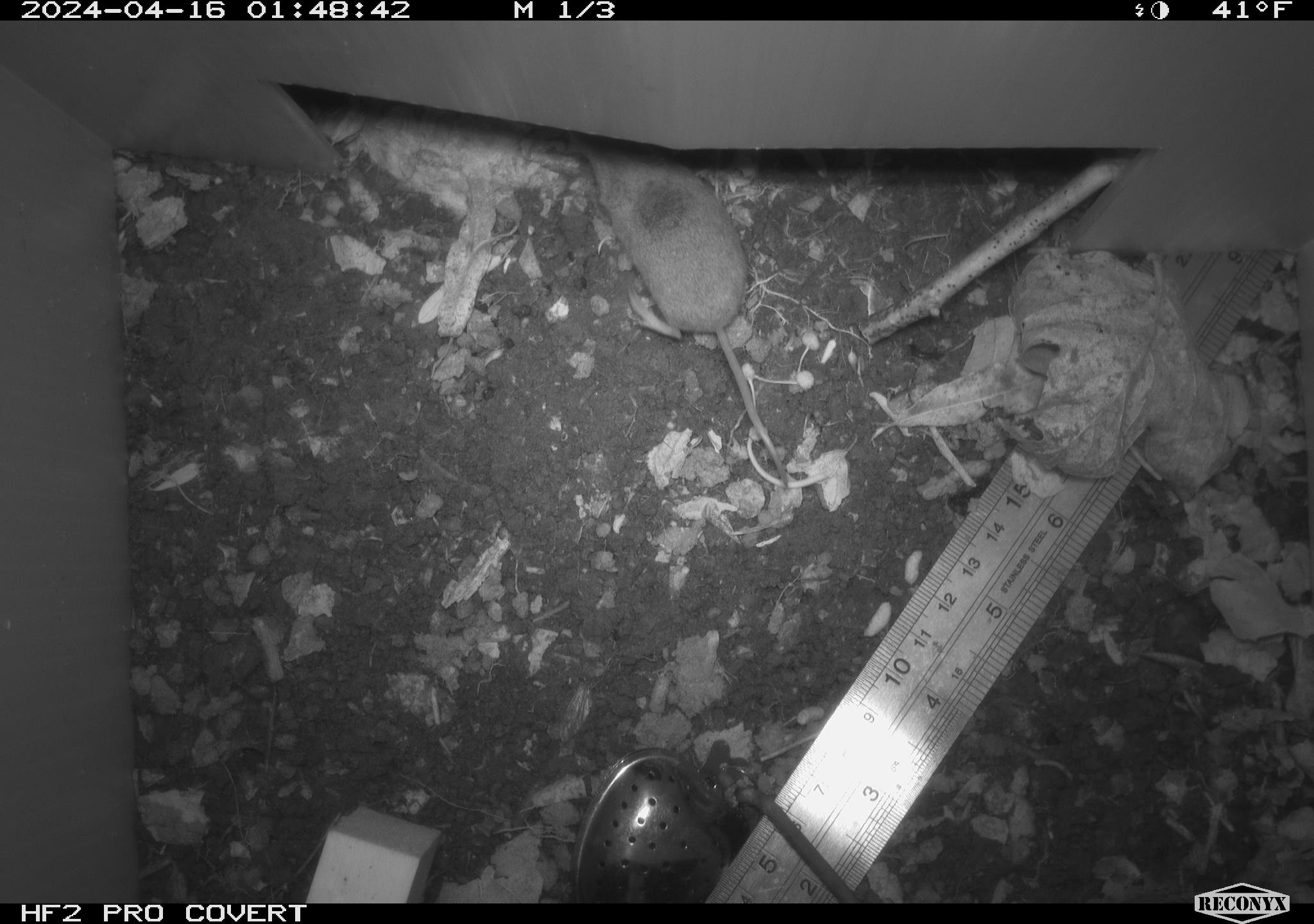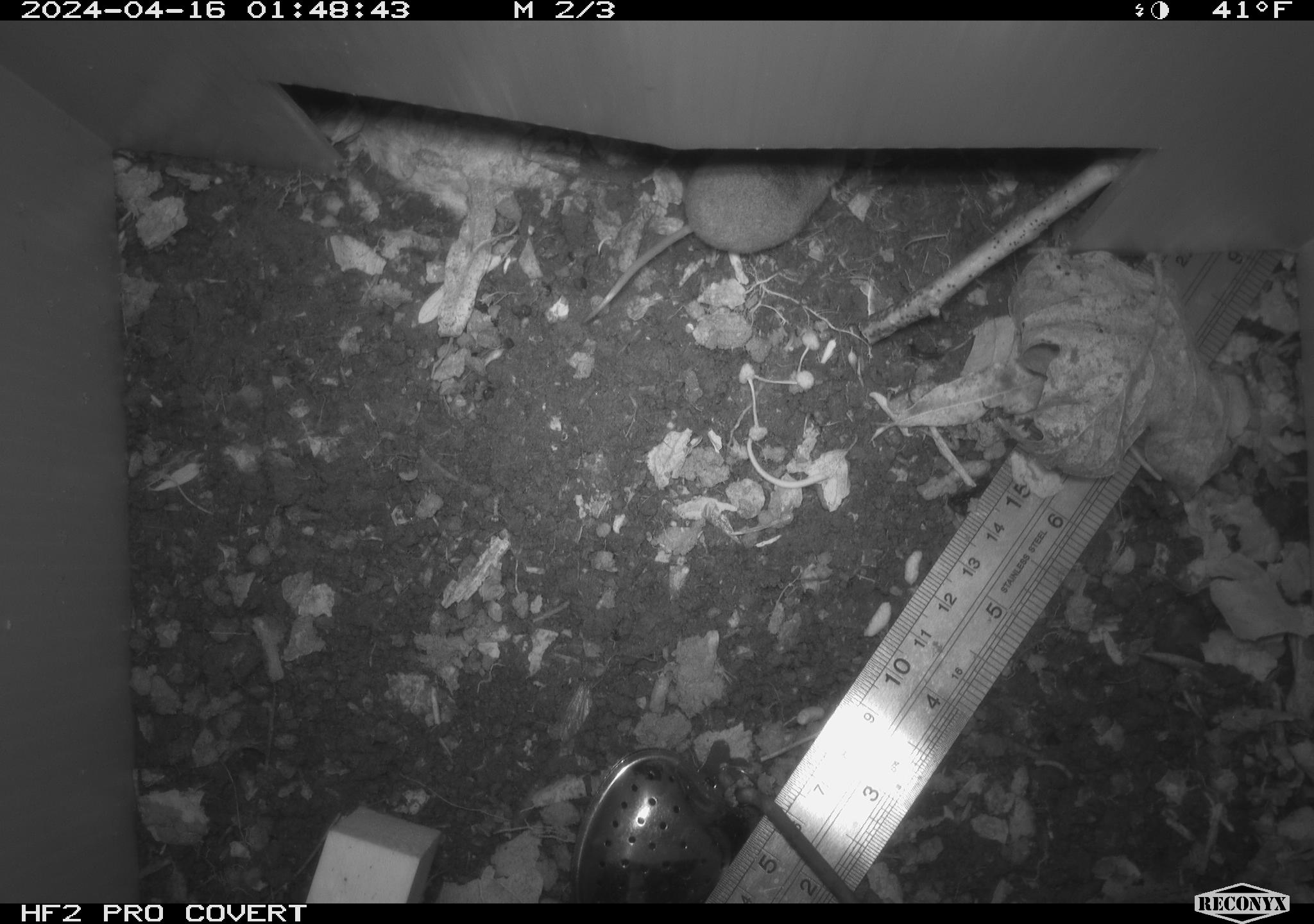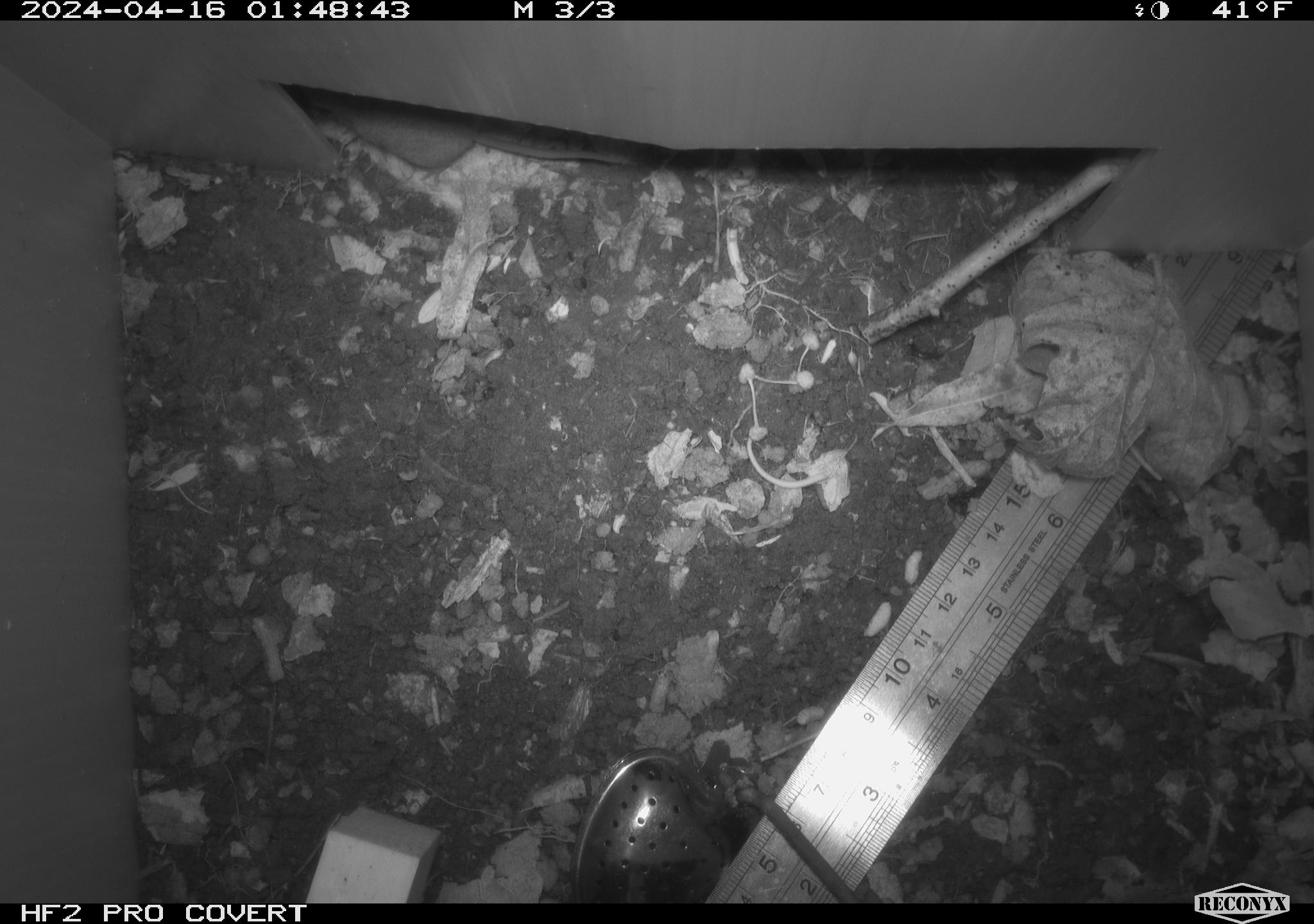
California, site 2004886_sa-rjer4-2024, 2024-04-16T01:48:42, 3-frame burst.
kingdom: Animalia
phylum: Chordata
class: Mammalia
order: Rodentia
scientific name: Rodentia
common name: mouse species